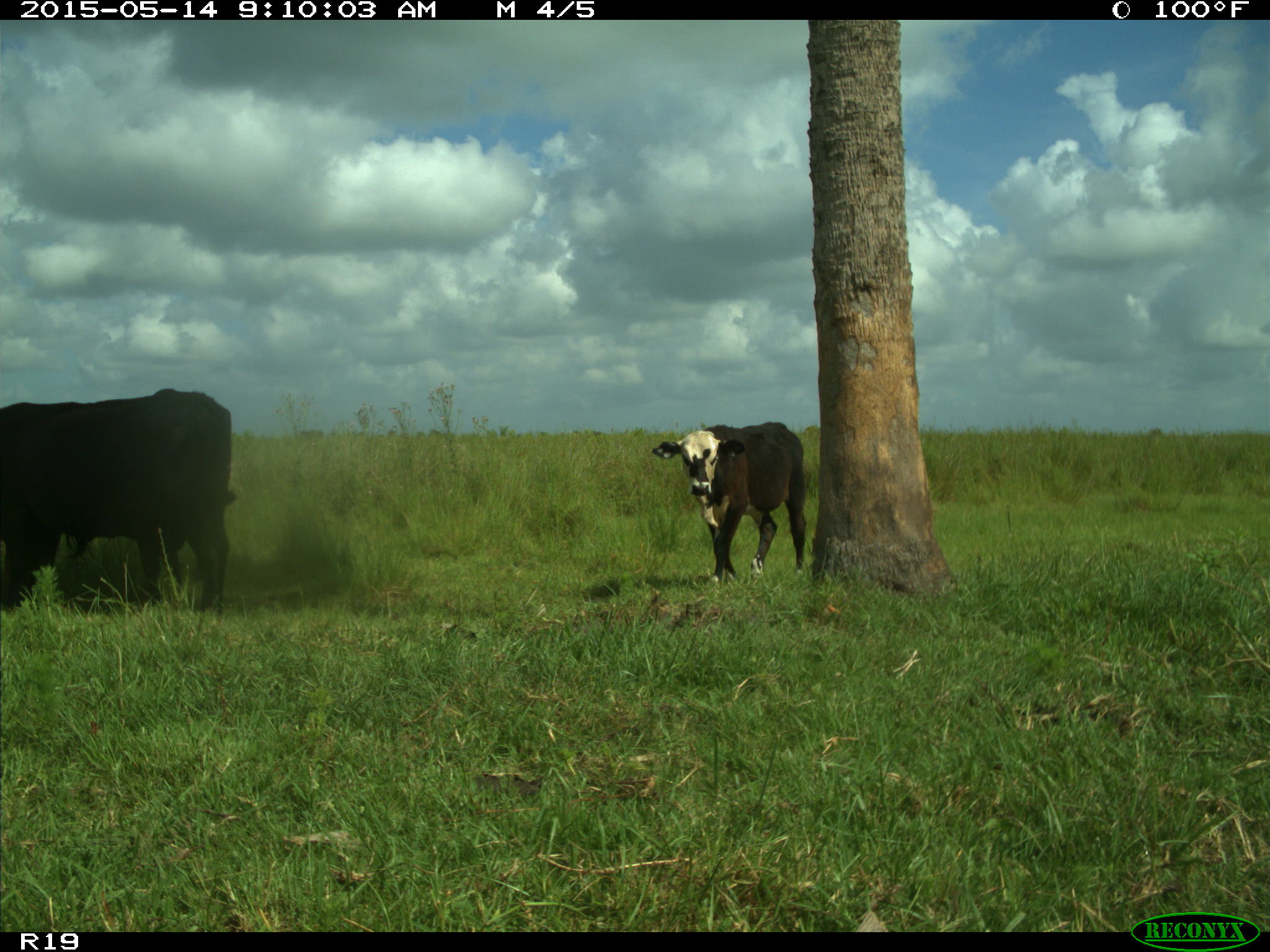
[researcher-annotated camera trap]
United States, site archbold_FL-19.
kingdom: Animalia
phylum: Chordata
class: Mammalia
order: Artiodactyla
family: Bovidae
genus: Bos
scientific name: Bos taurus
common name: domestic cow